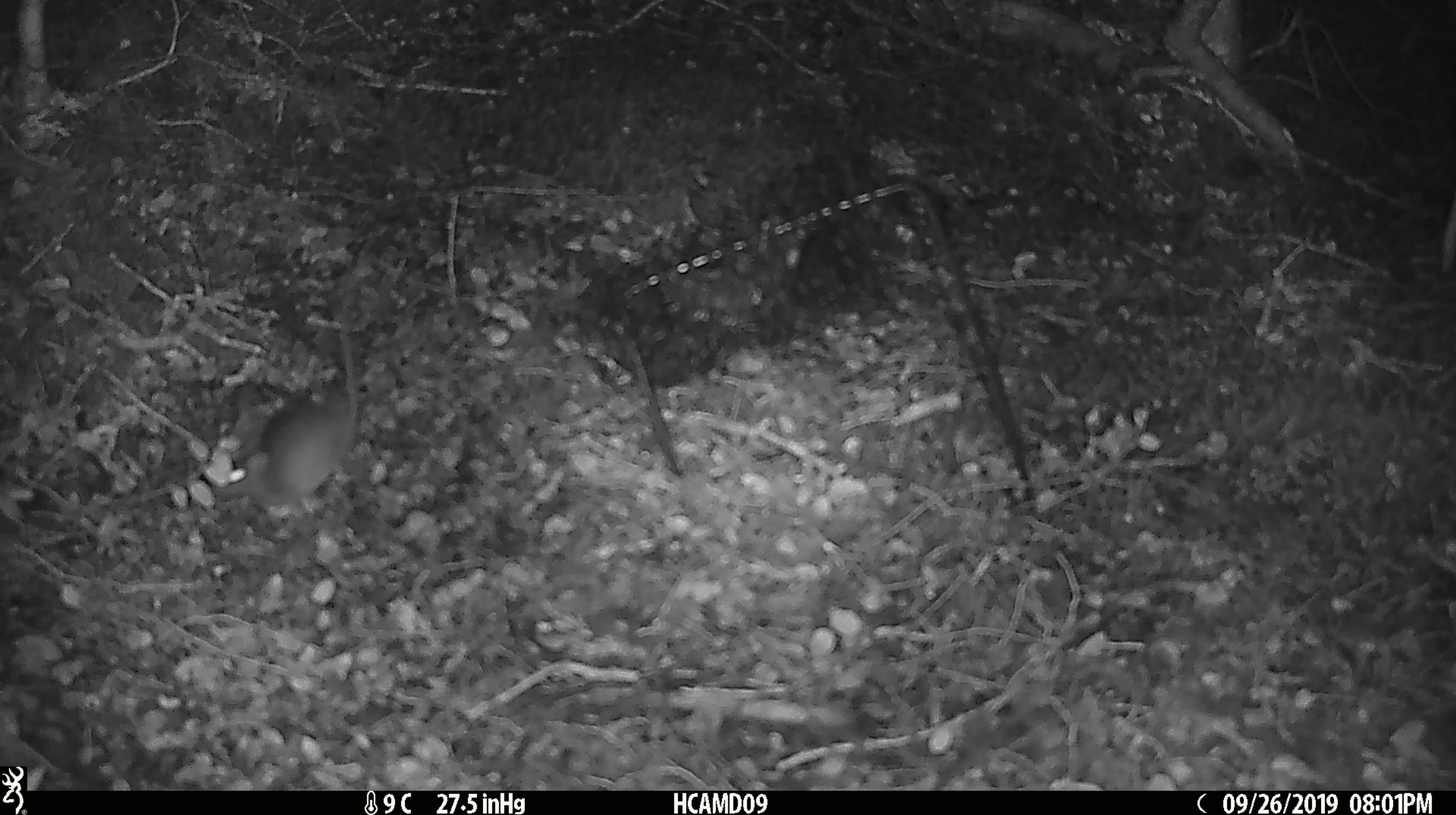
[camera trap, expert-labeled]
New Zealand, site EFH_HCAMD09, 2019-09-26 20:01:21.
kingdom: Animalia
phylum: Chordata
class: Mammalia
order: Rodentia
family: Muridae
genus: Mus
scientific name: Mus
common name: mouse